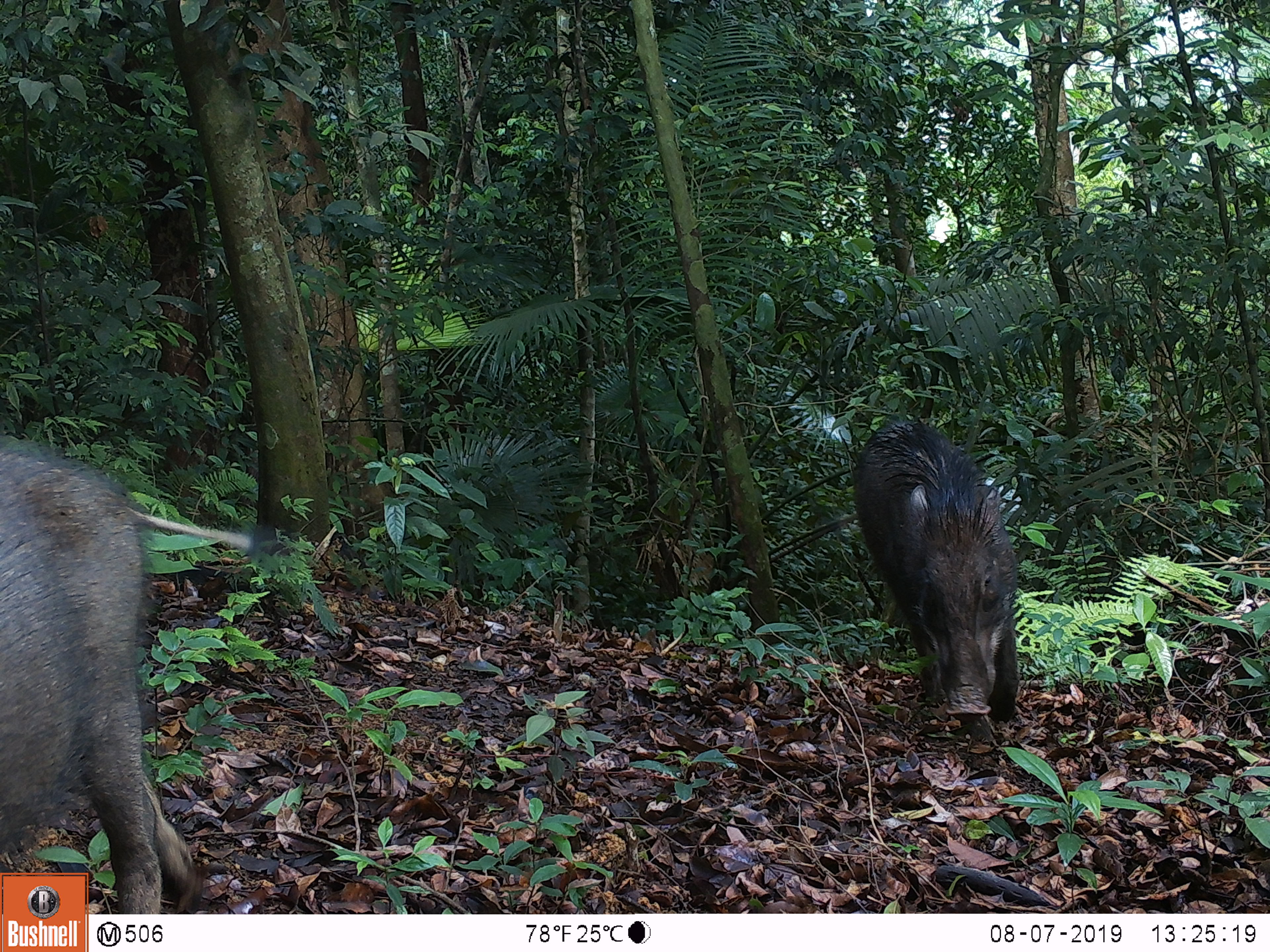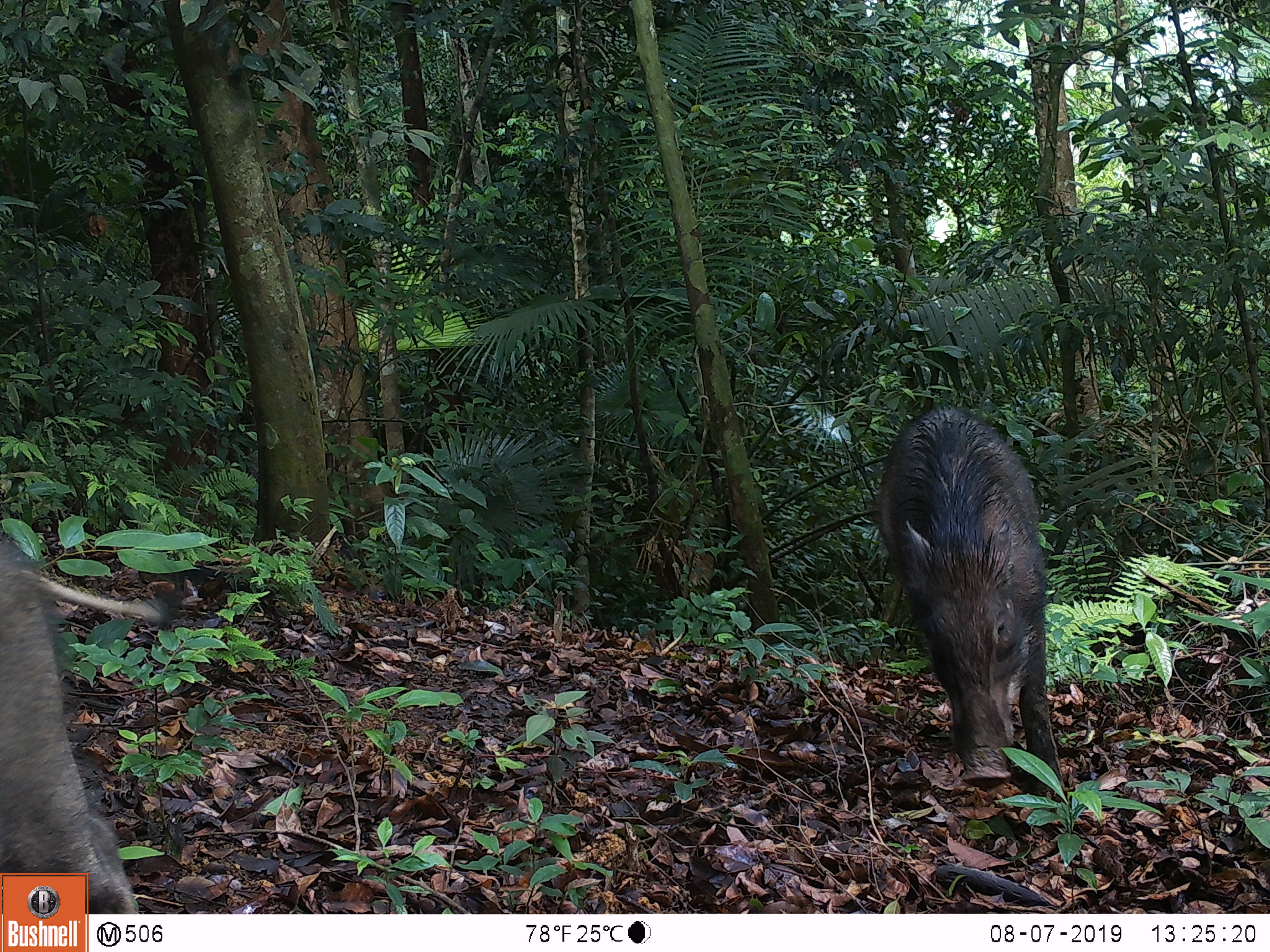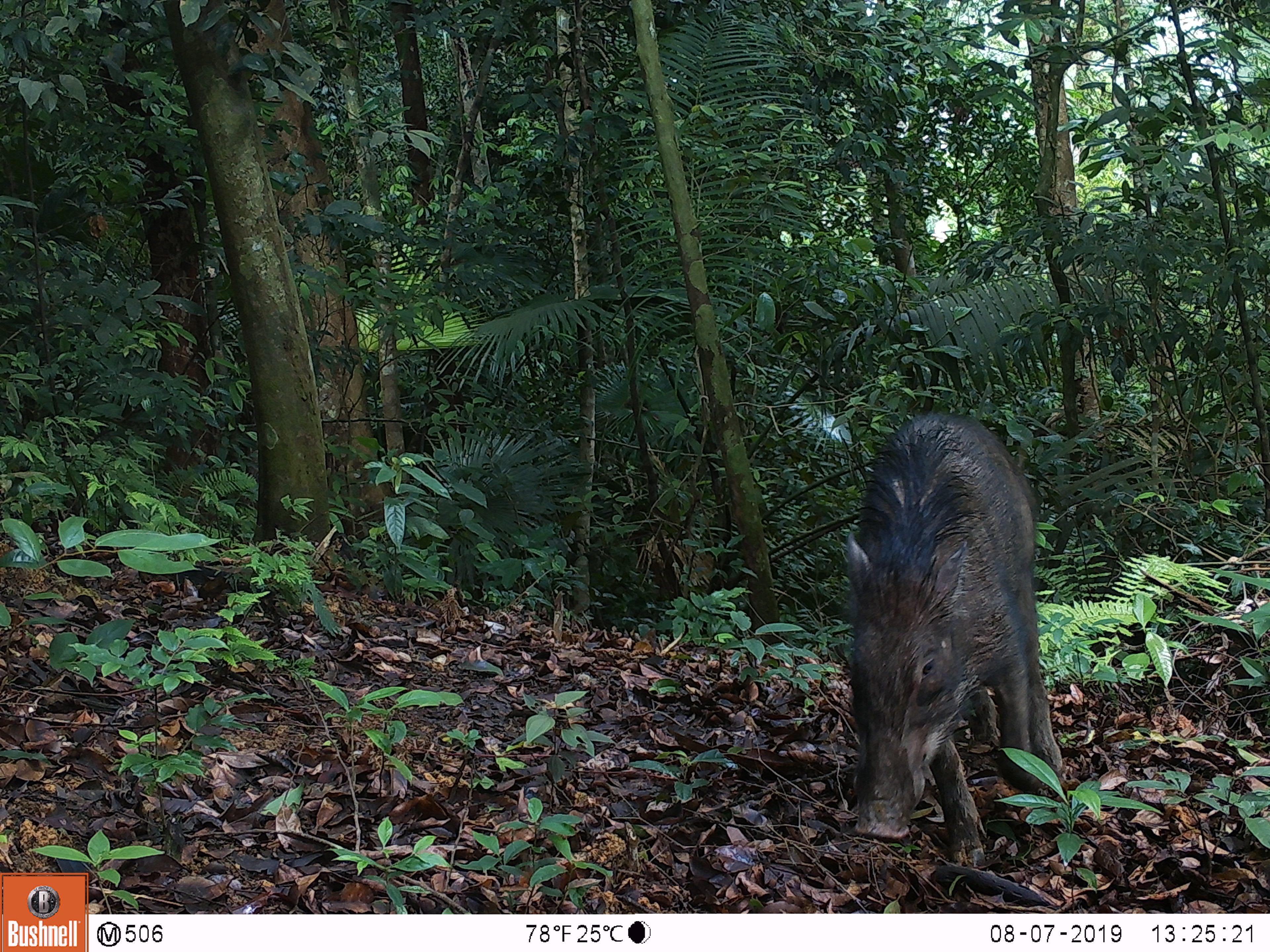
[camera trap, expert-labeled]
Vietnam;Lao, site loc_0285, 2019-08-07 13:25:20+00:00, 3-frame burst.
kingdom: Animalia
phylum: Chordata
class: Mammalia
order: Artiodactyla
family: Suidae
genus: Sus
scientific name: Sus scrofa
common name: eurasian wild pig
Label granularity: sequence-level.